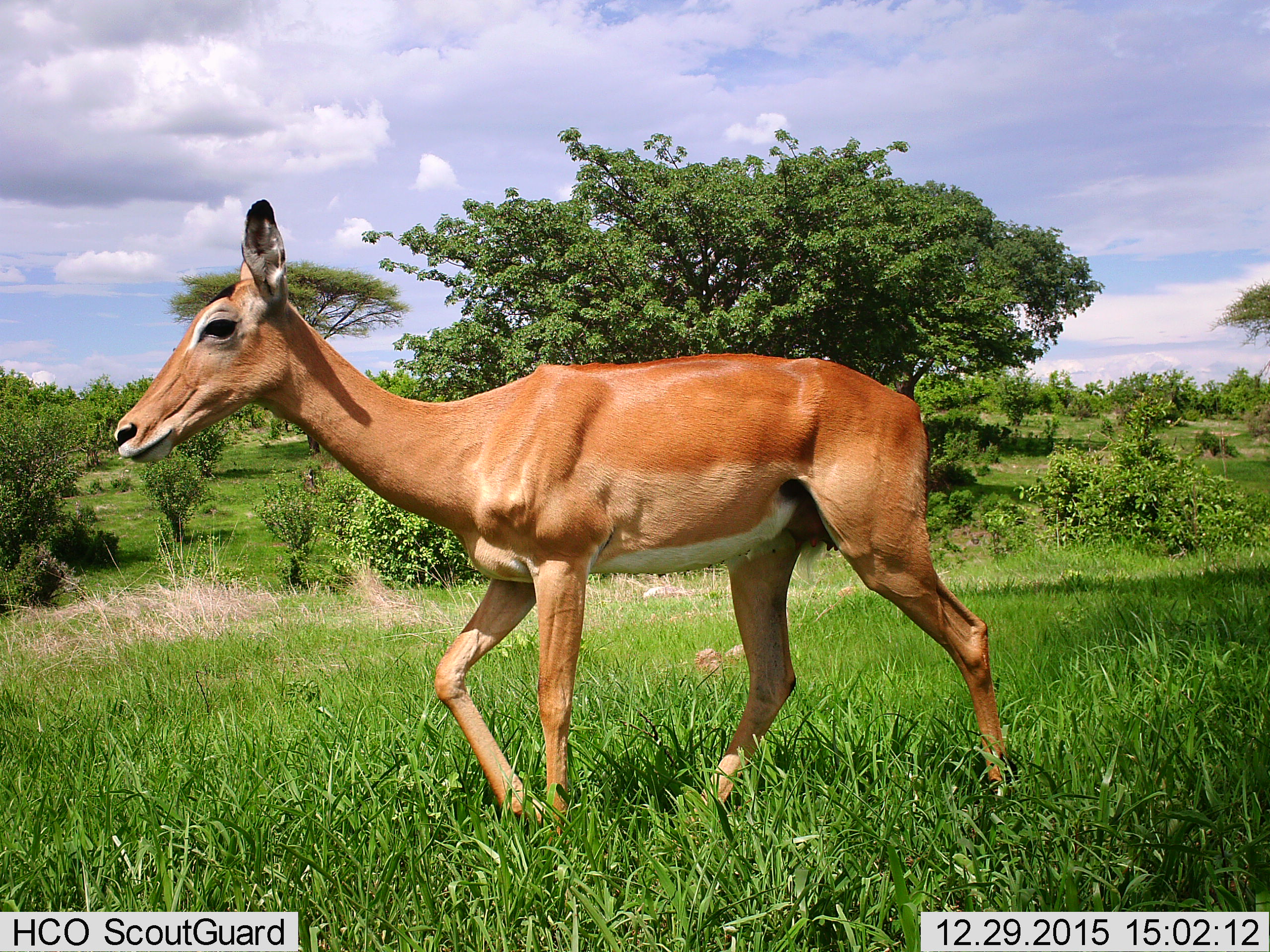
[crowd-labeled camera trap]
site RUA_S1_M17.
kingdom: Animalia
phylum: Chordata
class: Mammalia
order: Artiodactyla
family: Bovidae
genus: Aepyceros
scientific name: Aepyceros melampus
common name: impala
Impala (Aepyceros melampus), count 1. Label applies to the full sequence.